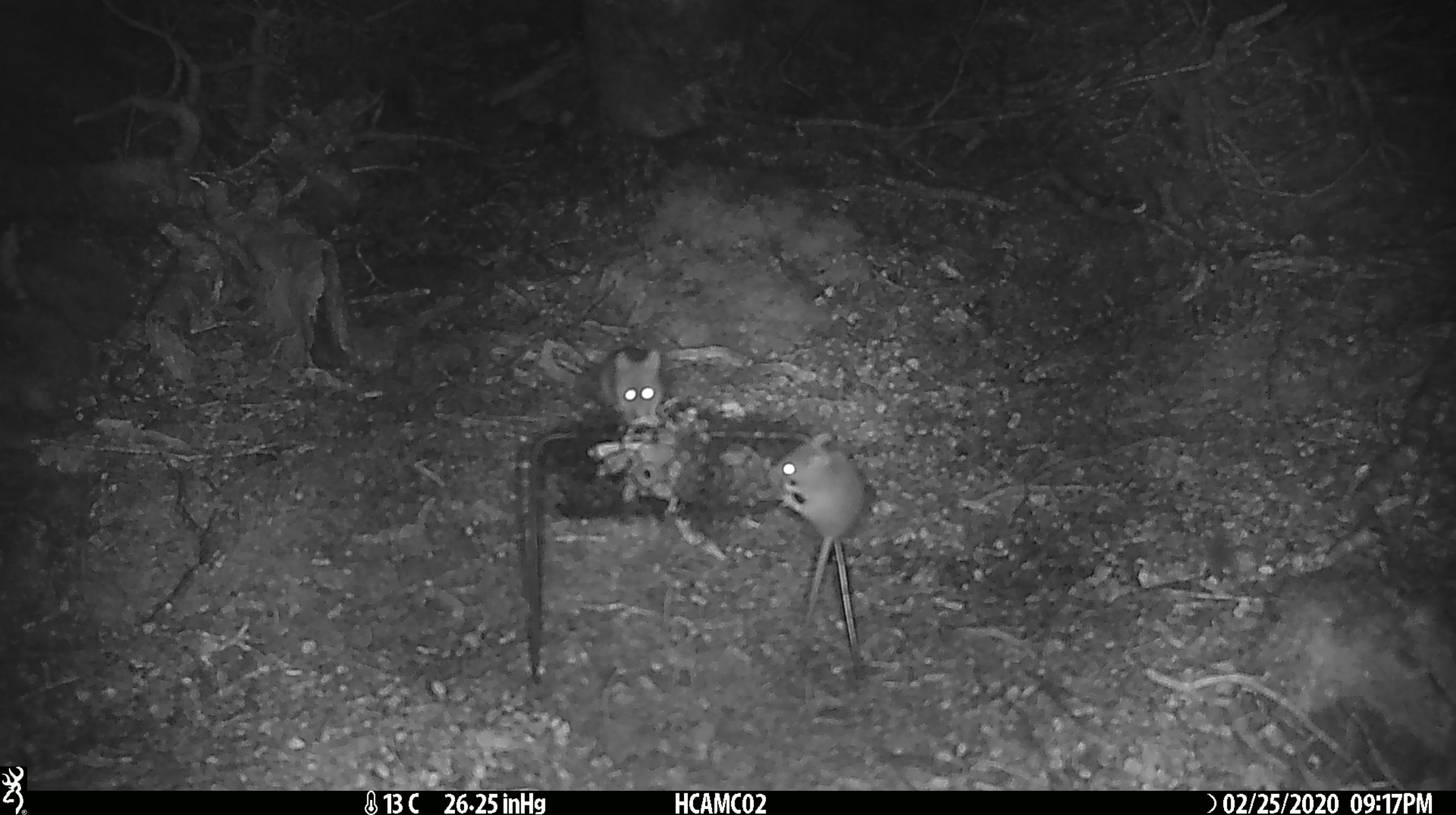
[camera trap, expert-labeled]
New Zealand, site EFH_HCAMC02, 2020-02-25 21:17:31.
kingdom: Animalia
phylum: Chordata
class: Mammalia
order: Rodentia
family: Muridae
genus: Mus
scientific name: Mus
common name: mouse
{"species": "mouse (Mus)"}